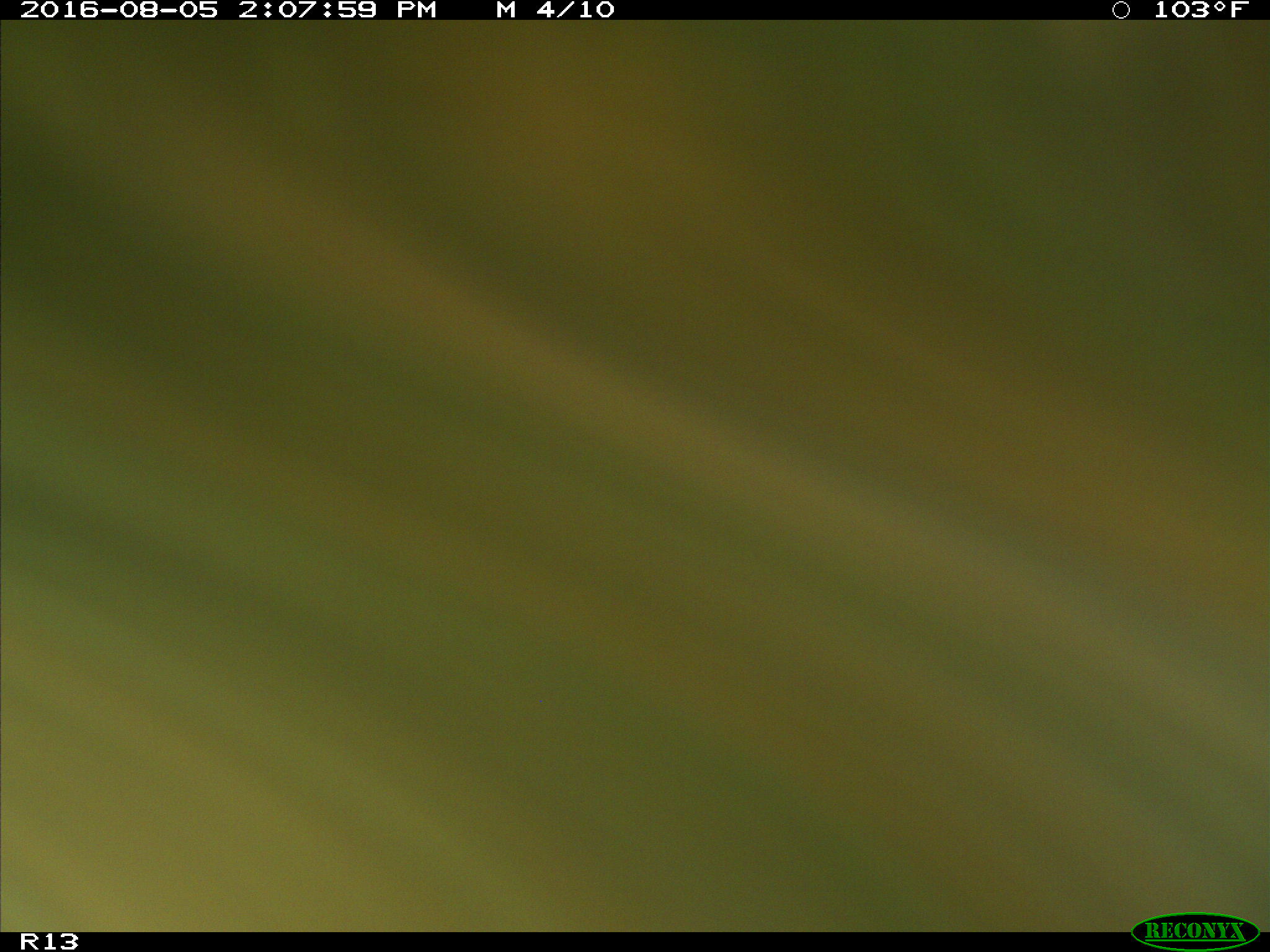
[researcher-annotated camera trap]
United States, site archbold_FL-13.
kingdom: Animalia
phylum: Chordata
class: Mammalia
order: Artiodactyla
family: Bovidae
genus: Bos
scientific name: Bos taurus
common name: domestic cow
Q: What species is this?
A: Bos taurus (domestic cow).